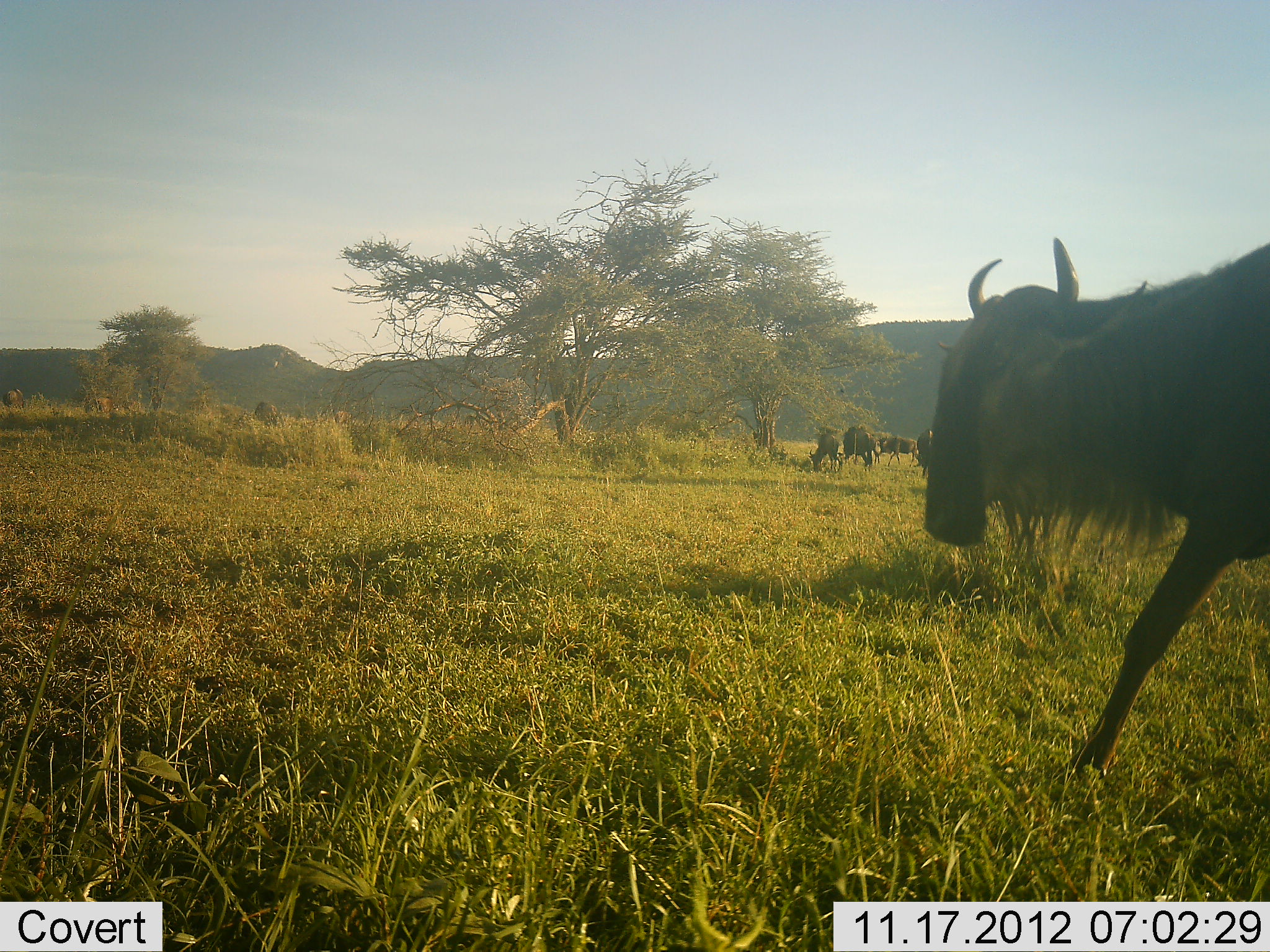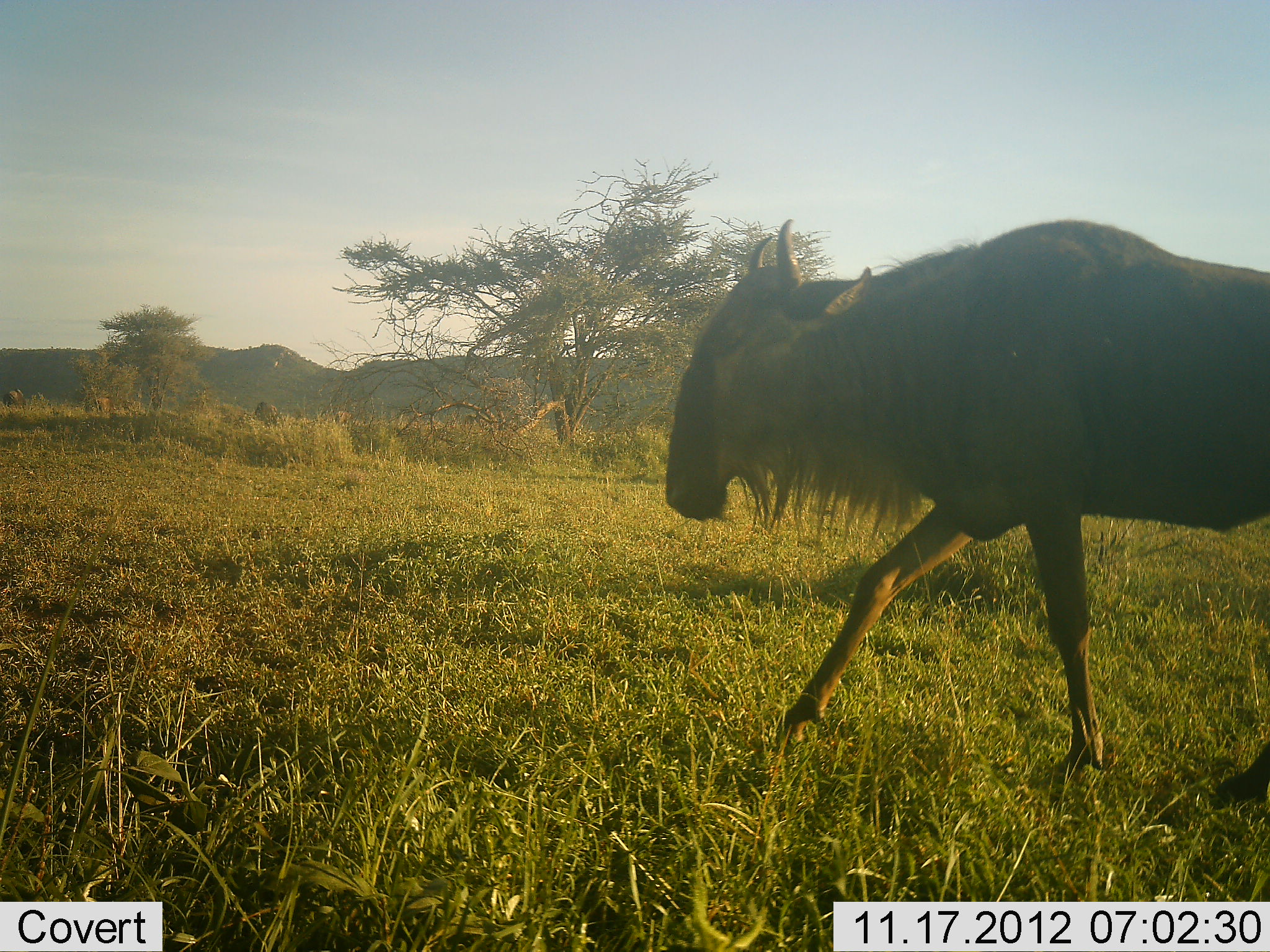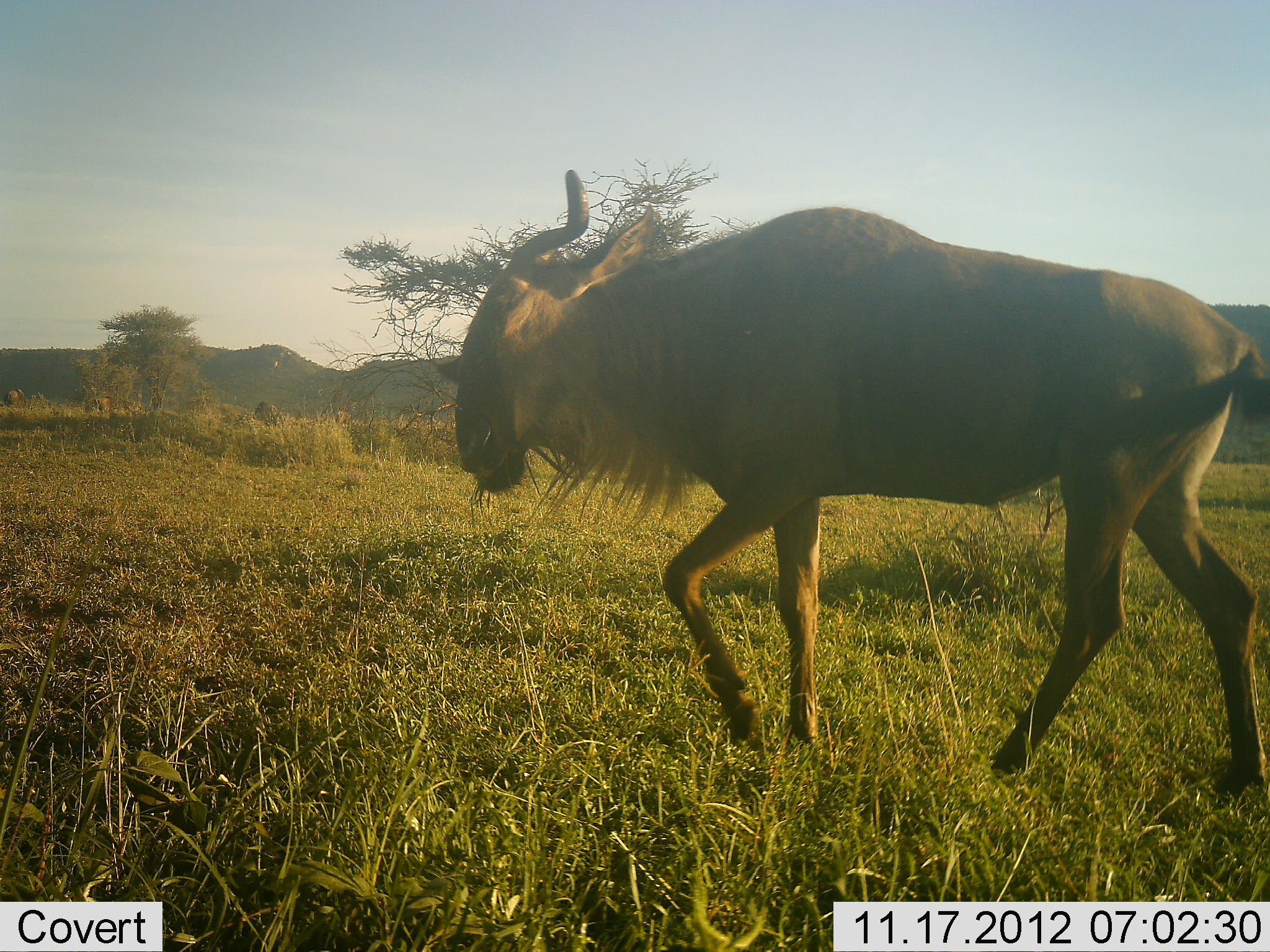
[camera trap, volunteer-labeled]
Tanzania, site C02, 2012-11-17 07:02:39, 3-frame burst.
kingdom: Animalia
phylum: Chordata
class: Mammalia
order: Artiodactyla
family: Bovidae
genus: Connochaetes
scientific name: Connochaetes taurinus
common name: blue wildebeest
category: wildebeest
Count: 3.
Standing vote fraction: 10%.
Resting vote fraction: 0%.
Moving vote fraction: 90%.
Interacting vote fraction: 0%.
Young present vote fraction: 0%.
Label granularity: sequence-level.